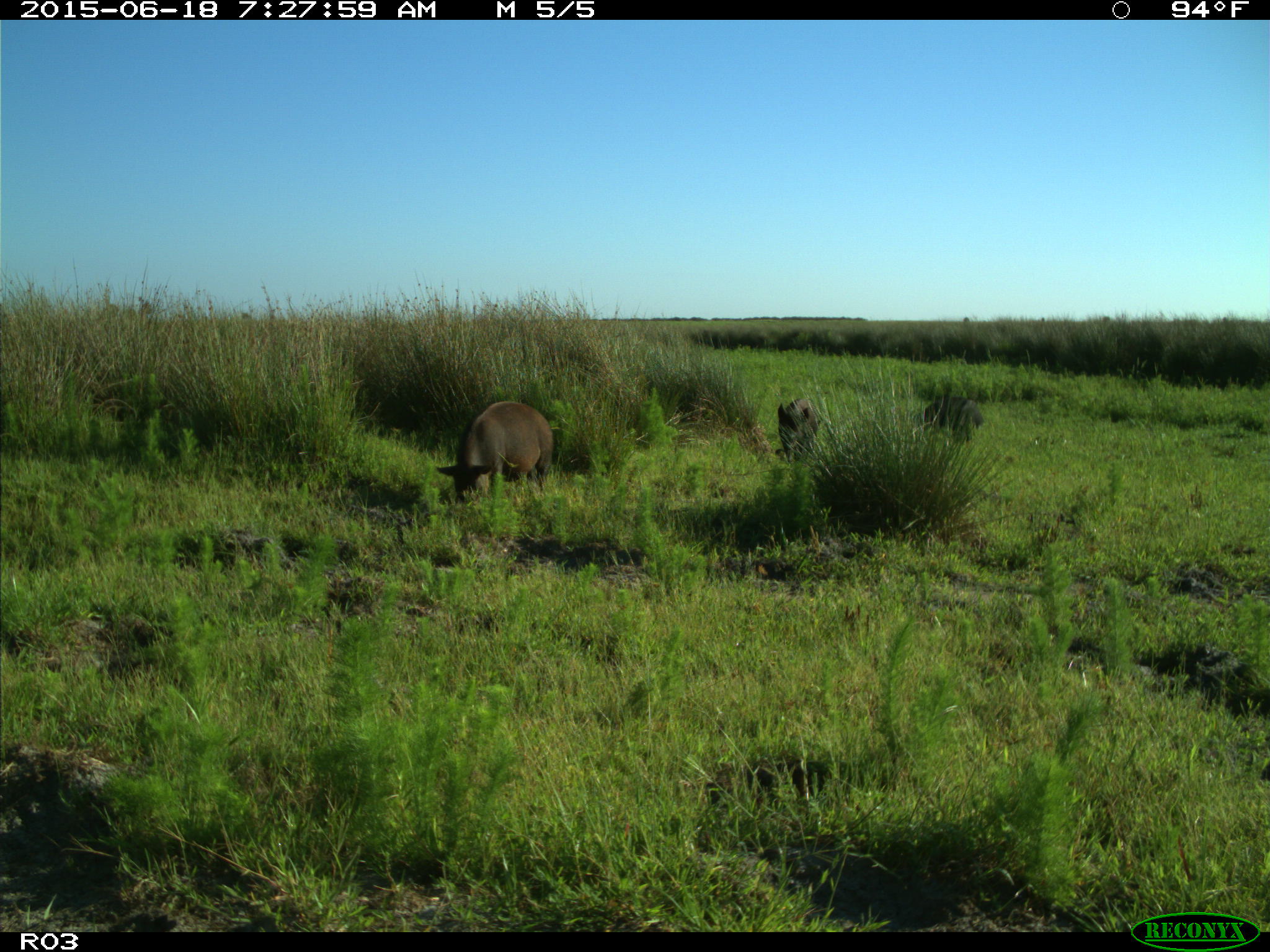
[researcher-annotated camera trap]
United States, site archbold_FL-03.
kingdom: Animalia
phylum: Chordata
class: Mammalia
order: Artiodactyla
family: Suidae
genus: Sus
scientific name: Sus scrofa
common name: wild boar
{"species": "Sus scrofa (wild boar)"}